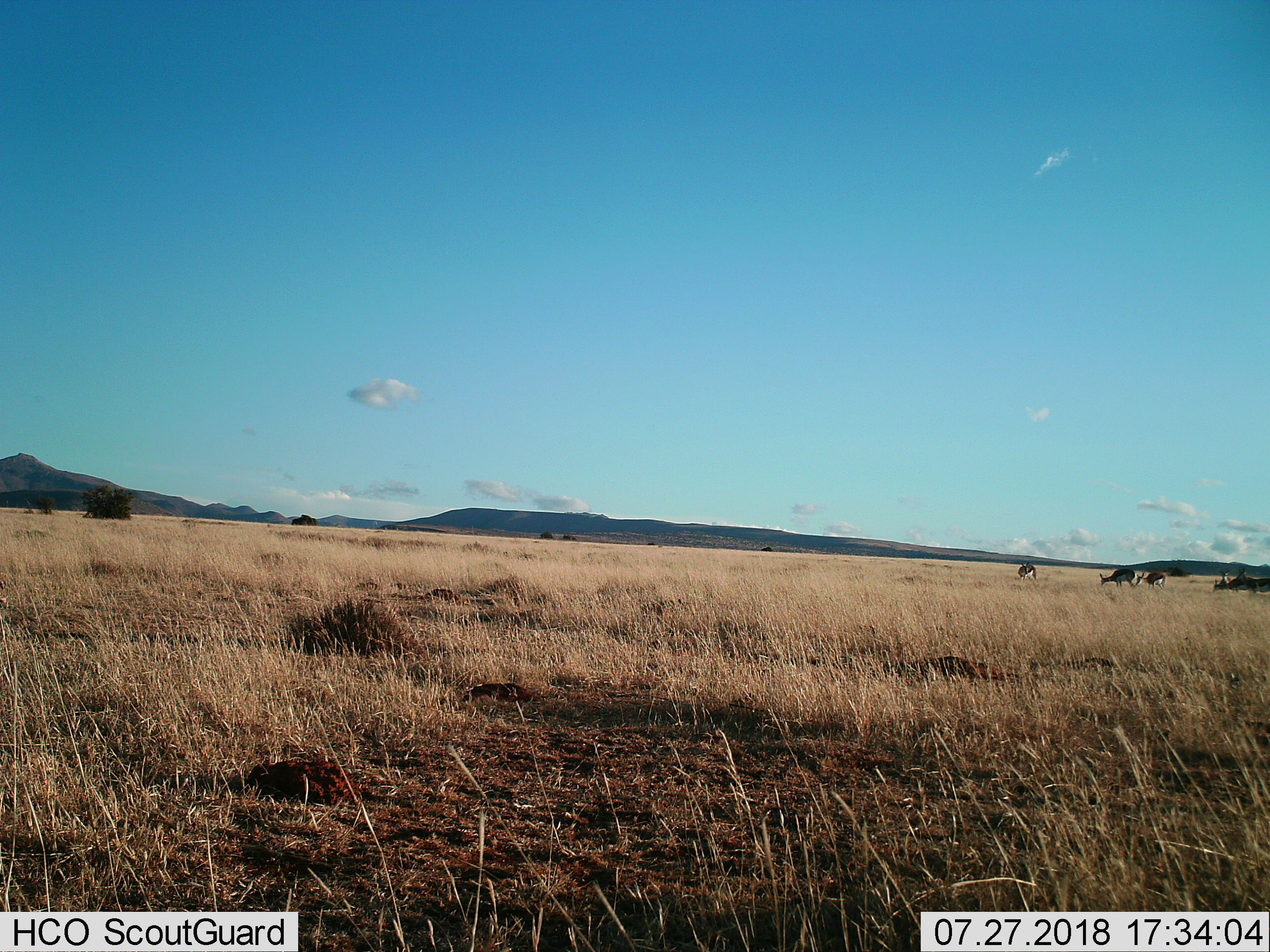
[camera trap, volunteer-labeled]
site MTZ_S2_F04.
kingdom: Animalia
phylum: Chordata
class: Mammalia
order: Artiodactyla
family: Bovidae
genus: Antidorcas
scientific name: Antidorcas marsupialis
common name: springbok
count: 6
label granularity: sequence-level